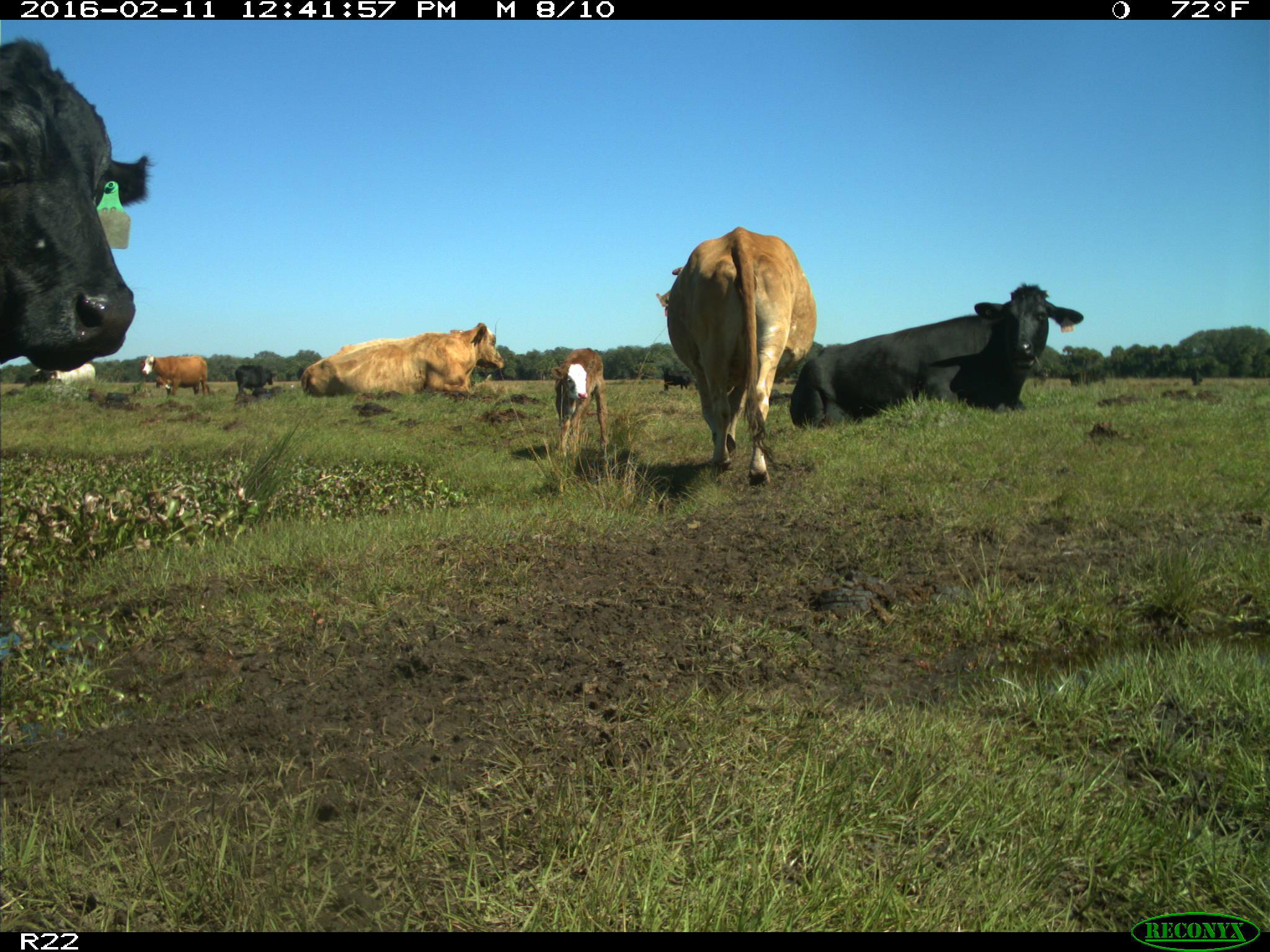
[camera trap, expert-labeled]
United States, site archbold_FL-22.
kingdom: Animalia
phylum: Chordata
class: Mammalia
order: Artiodactyla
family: Bovidae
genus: Bos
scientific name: Bos taurus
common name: domestic cow